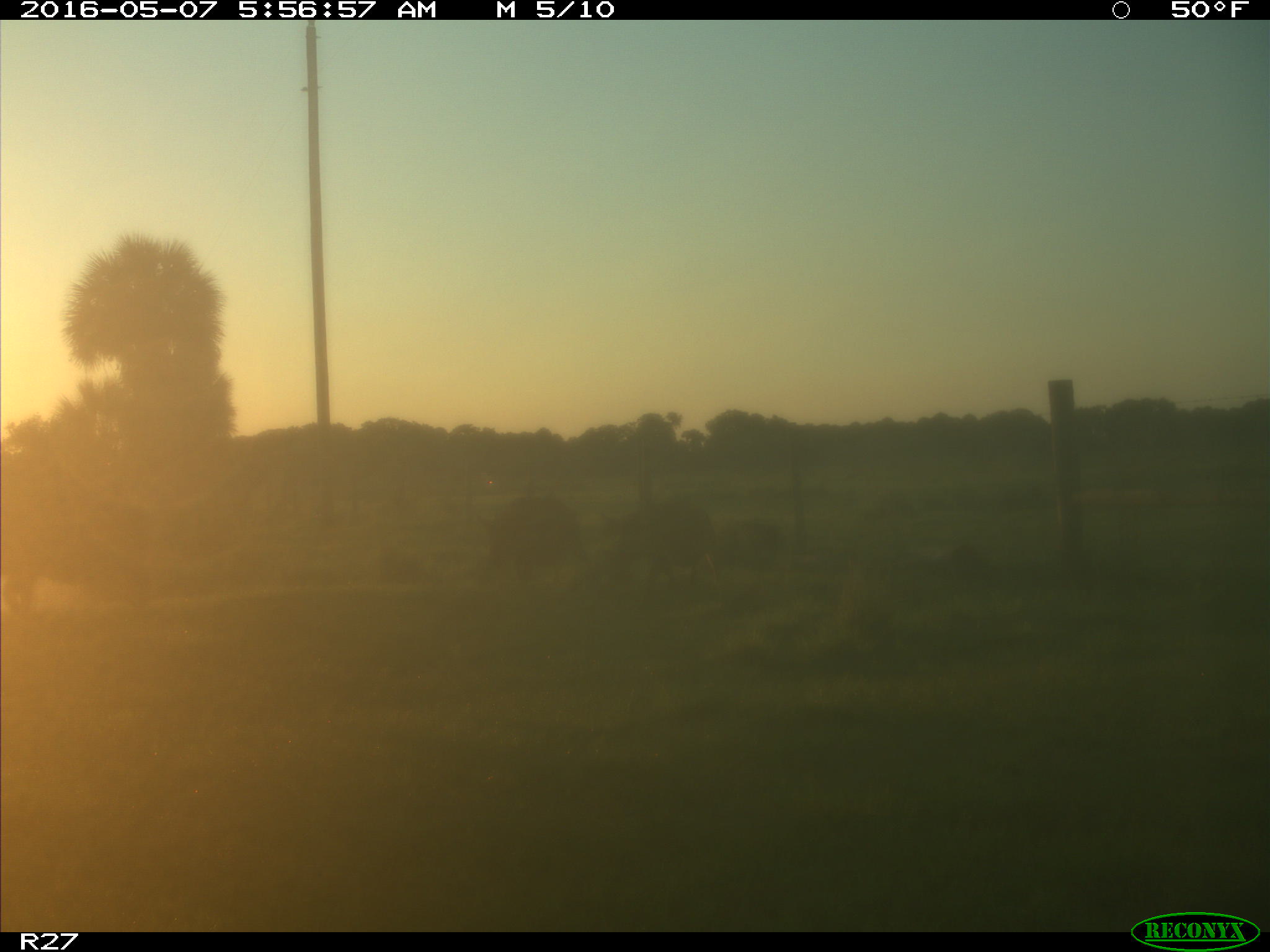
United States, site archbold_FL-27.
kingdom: Animalia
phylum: Chordata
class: Mammalia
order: Artiodactyla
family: Suidae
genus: Sus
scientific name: Sus scrofa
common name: wild boar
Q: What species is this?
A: Sus scrofa (wild boar).